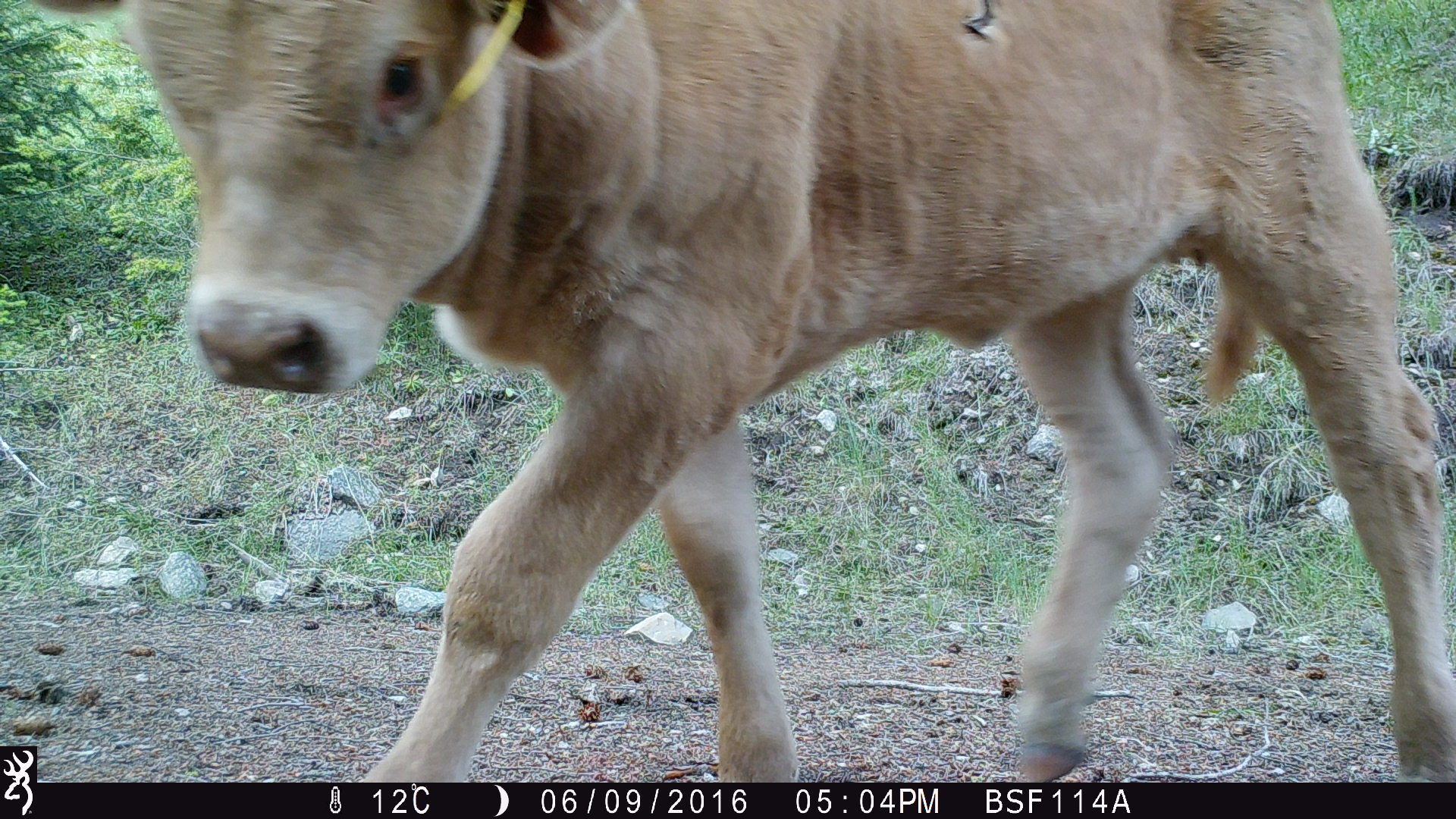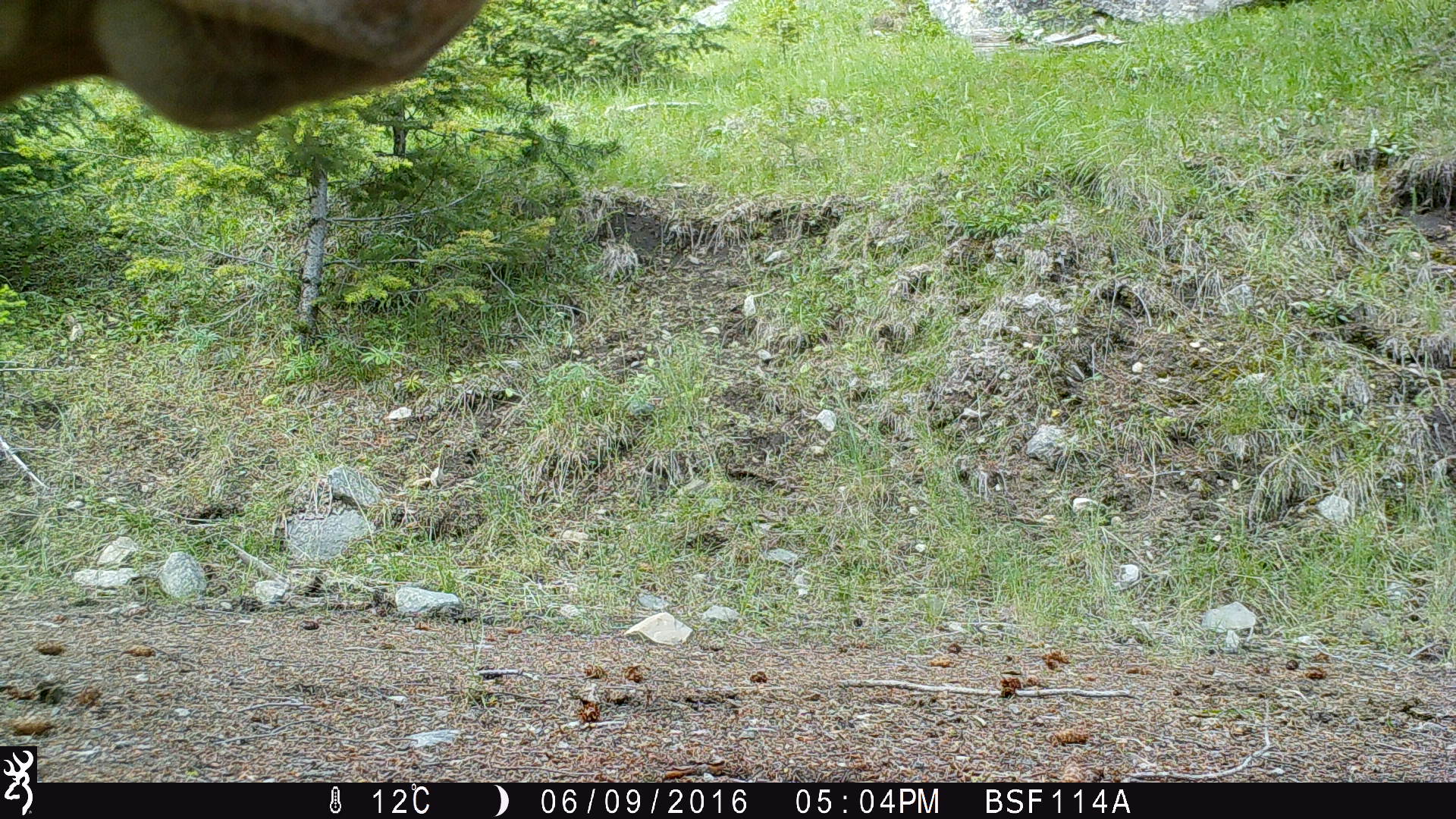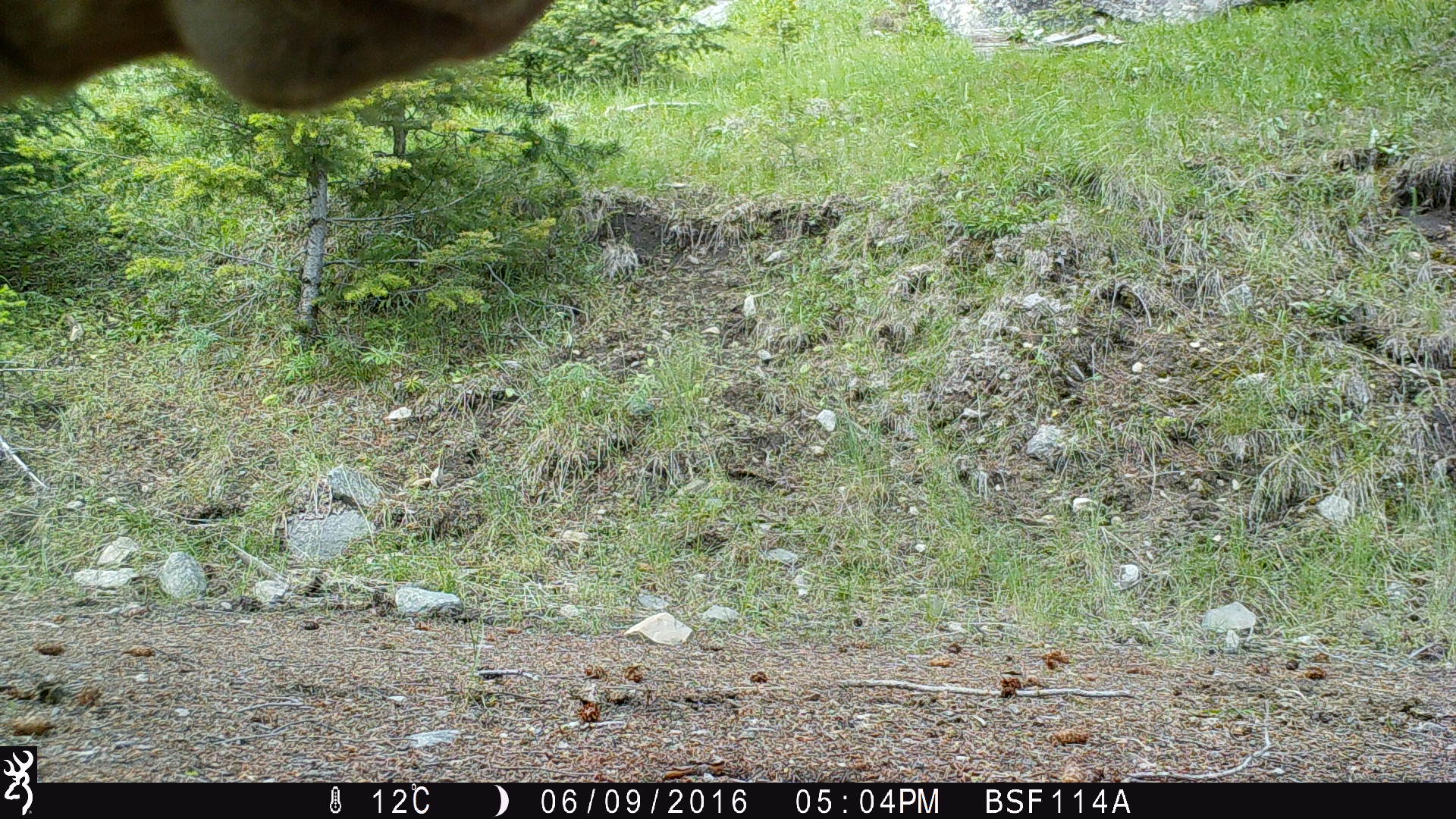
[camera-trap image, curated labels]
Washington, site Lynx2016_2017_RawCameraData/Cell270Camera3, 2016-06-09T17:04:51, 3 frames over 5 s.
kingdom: Animalia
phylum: Chordata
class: Mammalia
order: Artiodactyla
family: Bovidae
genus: Bos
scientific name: Bos taurus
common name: domestic cattle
Domestic cattle (Bos taurus). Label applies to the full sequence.